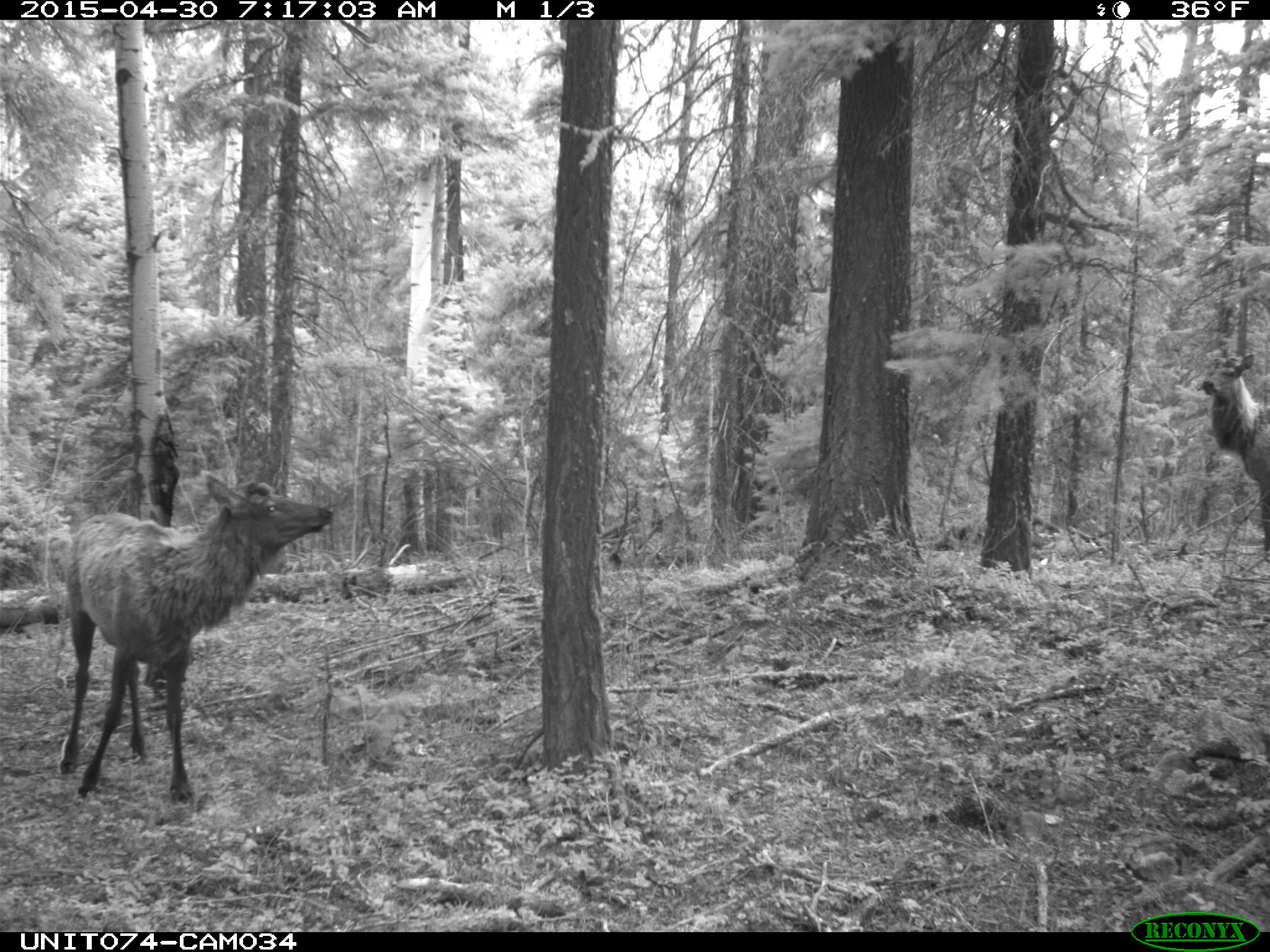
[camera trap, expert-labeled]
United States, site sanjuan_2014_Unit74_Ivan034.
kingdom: Animalia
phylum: Chordata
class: Mammalia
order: Artiodactyla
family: Cervidae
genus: Cervus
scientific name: Cervus elaphus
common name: red deer